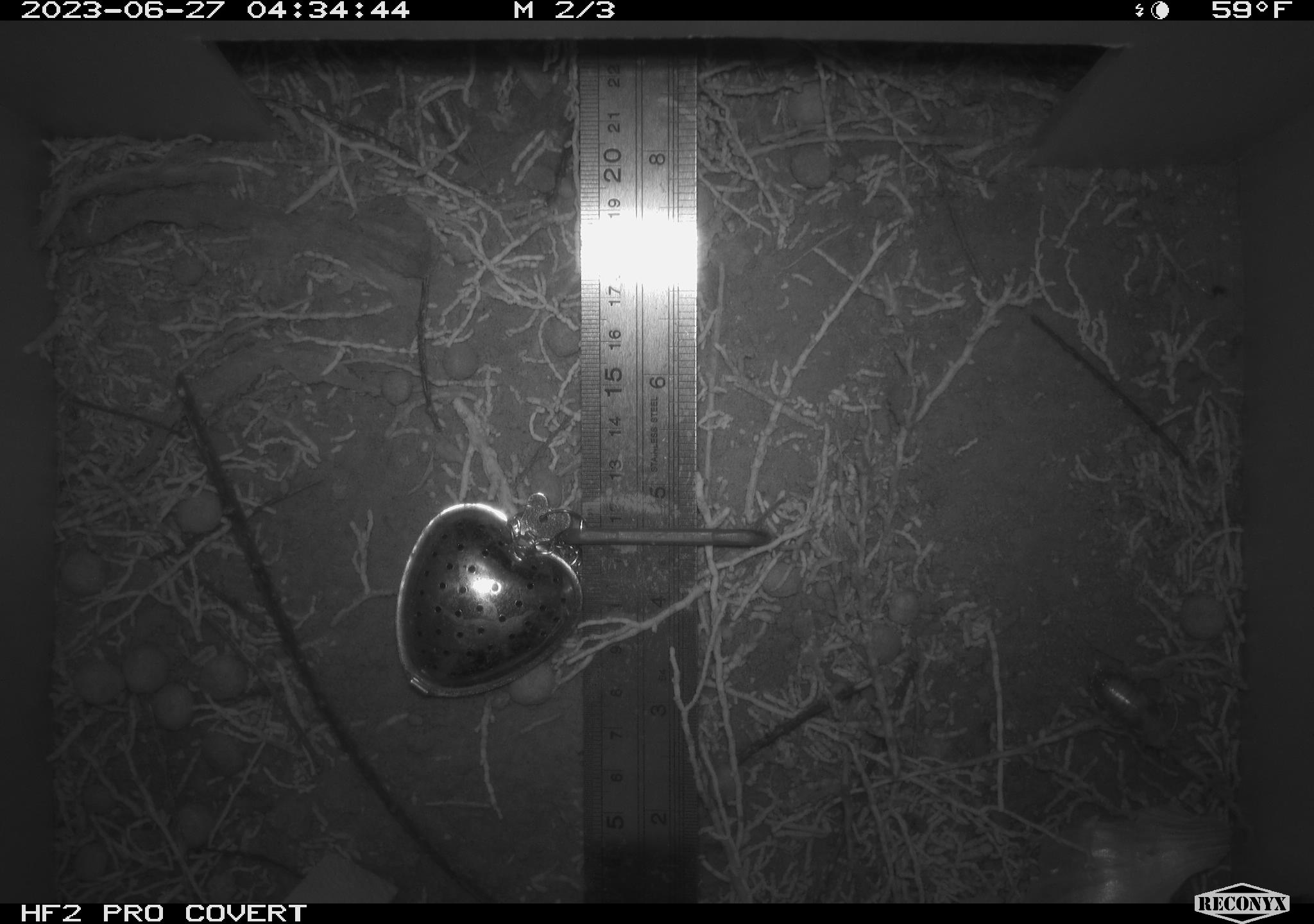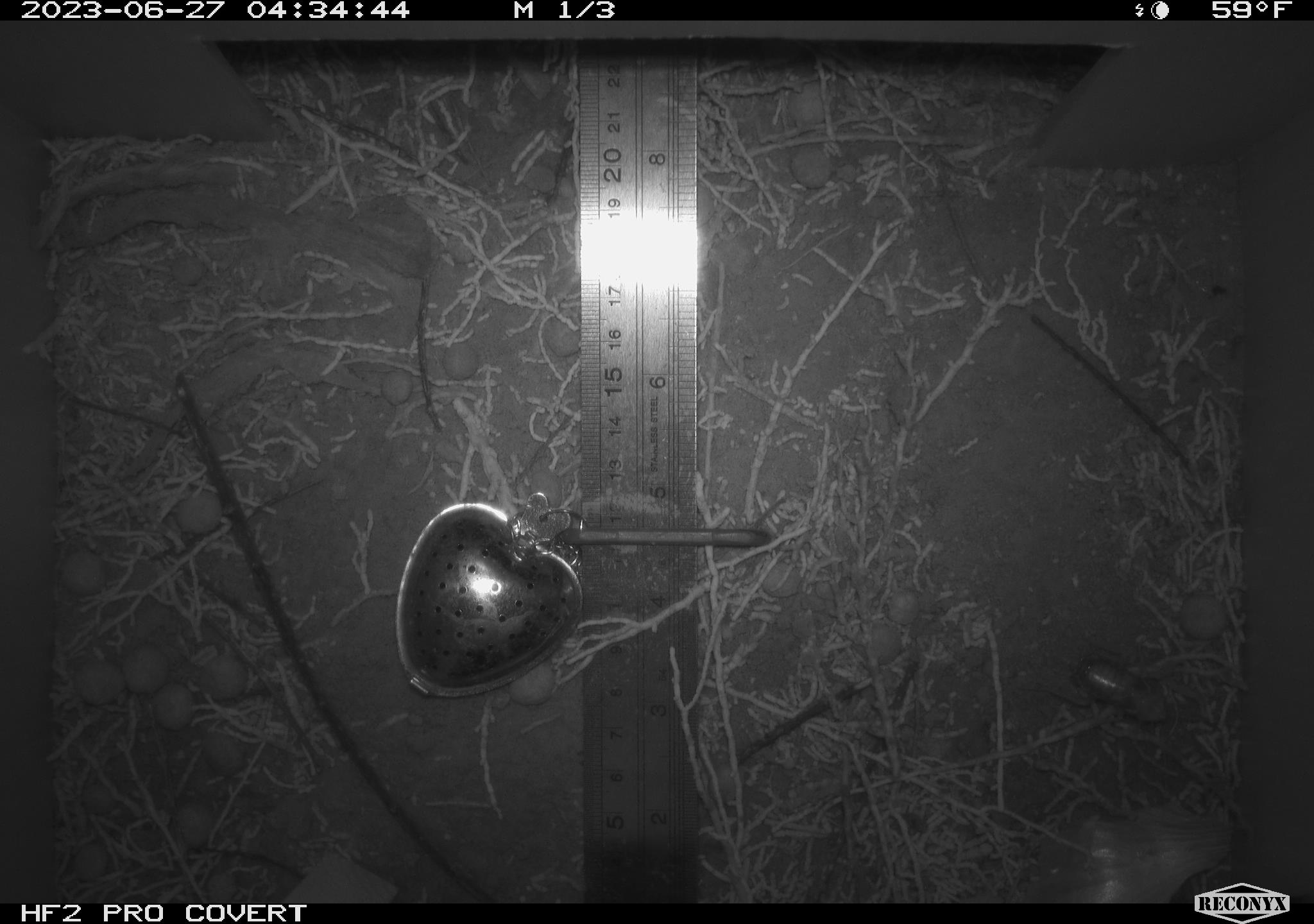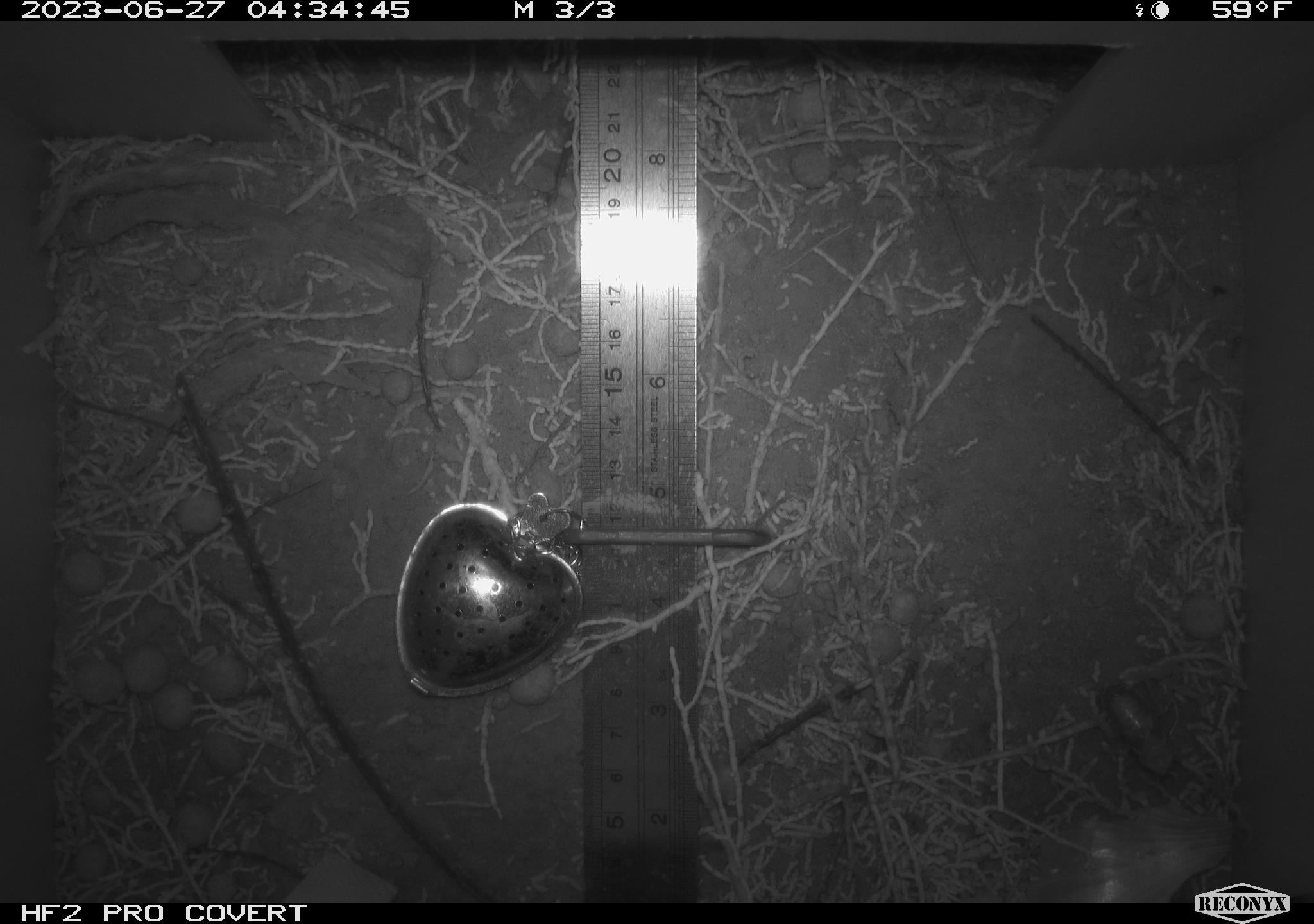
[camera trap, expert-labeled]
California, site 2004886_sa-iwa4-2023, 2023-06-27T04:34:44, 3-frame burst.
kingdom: Animalia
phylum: Arthropoda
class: Insecta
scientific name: Insecta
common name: insect